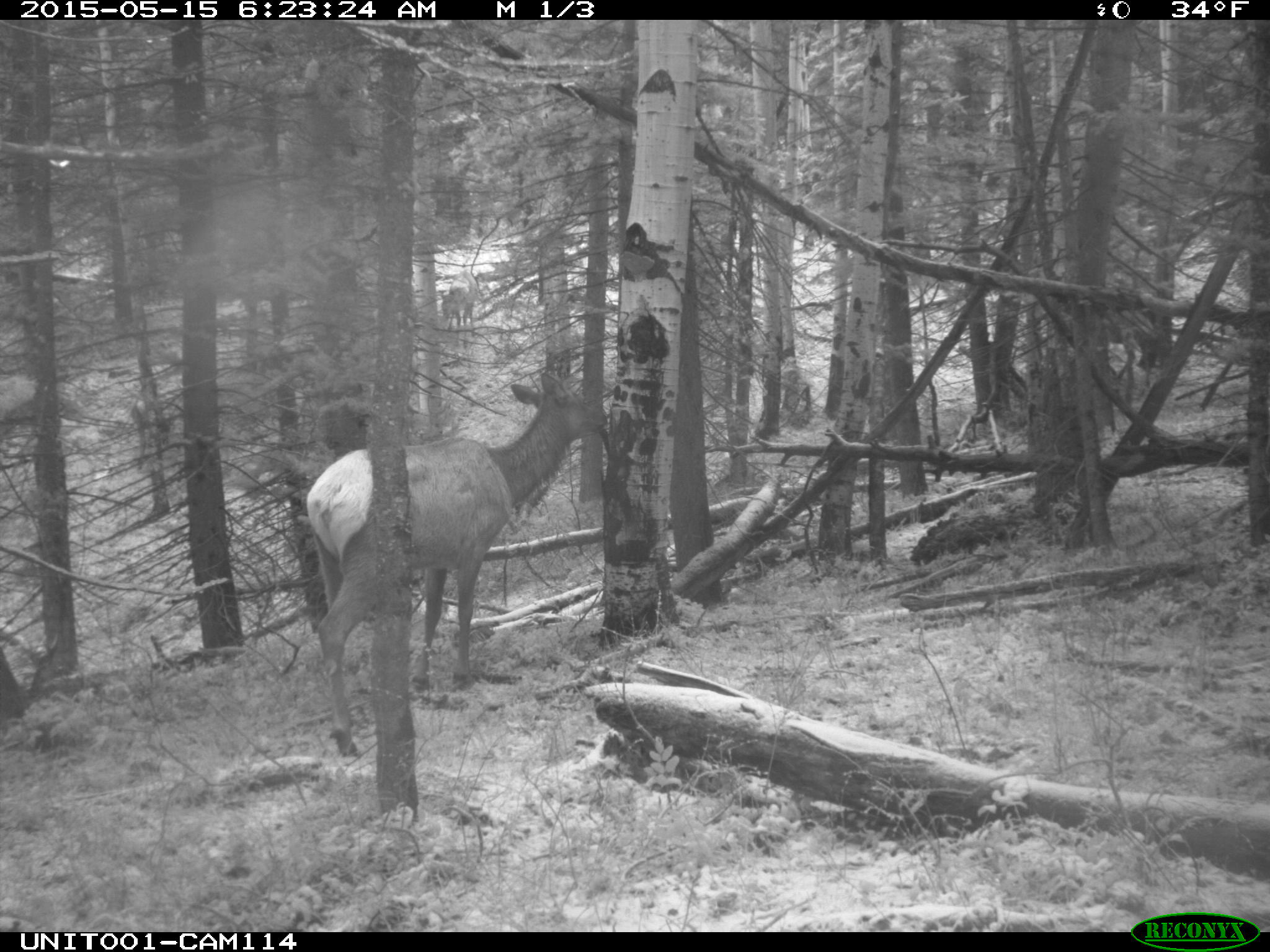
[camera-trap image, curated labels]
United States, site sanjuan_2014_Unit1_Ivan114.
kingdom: Animalia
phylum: Chordata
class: Mammalia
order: Artiodactyla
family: Cervidae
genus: Cervus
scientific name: Cervus elaphus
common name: red deer